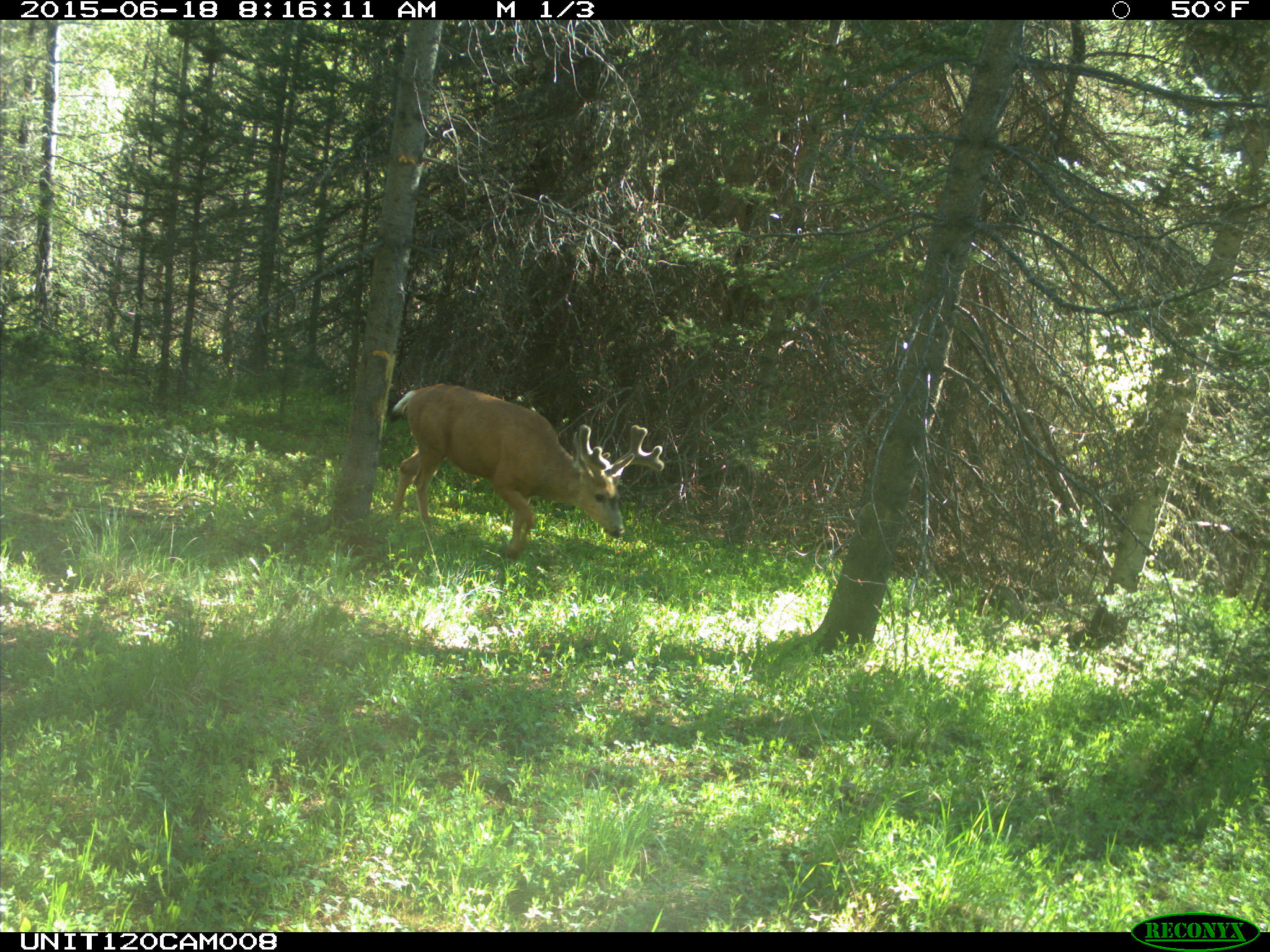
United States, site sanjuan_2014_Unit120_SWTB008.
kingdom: Animalia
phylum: Chordata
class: Mammalia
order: Artiodactyla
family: Cervidae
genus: Odocoileus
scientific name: Odocoileus hemionus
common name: mule deer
Odocoileus hemionus (mule deer).